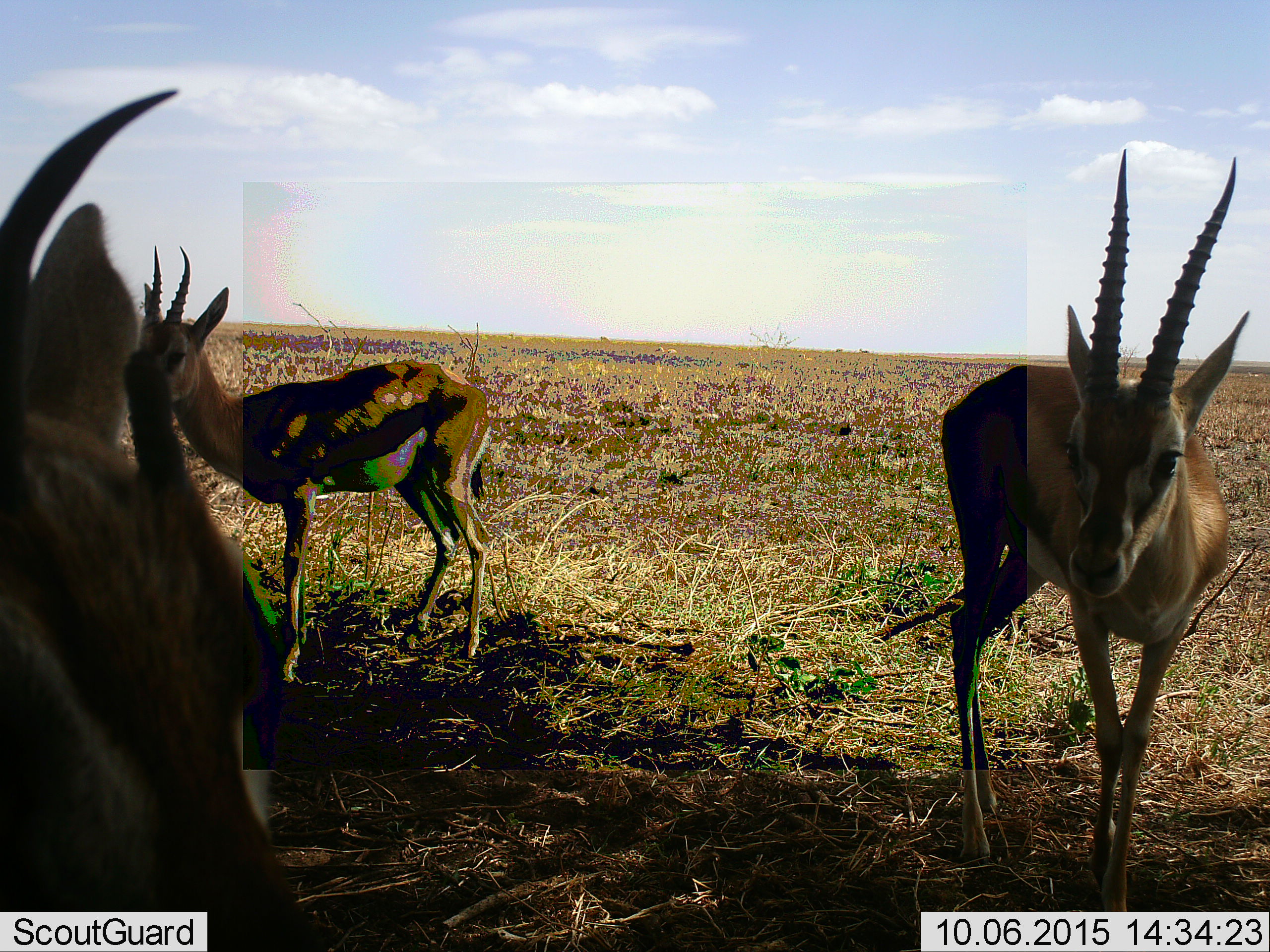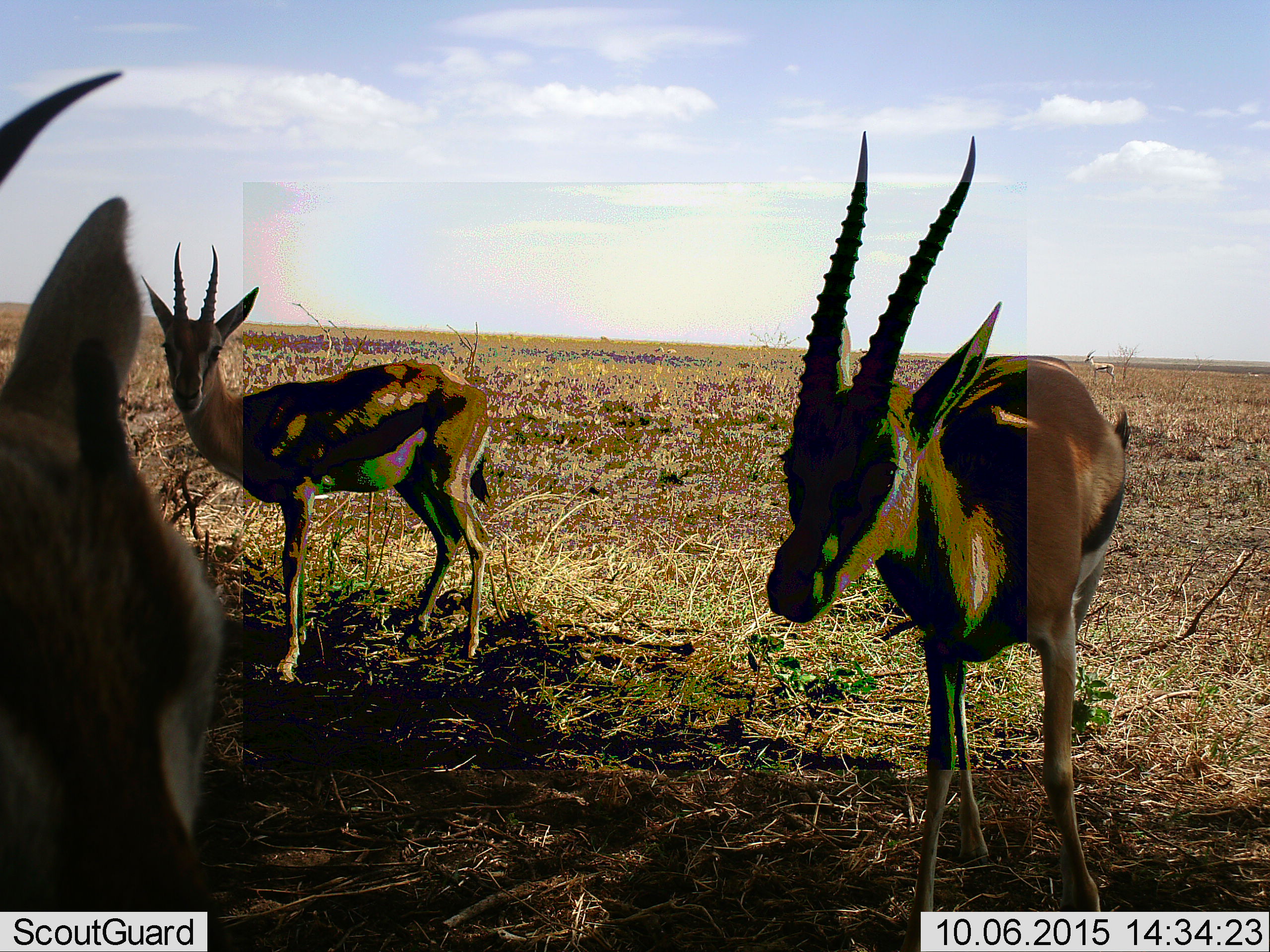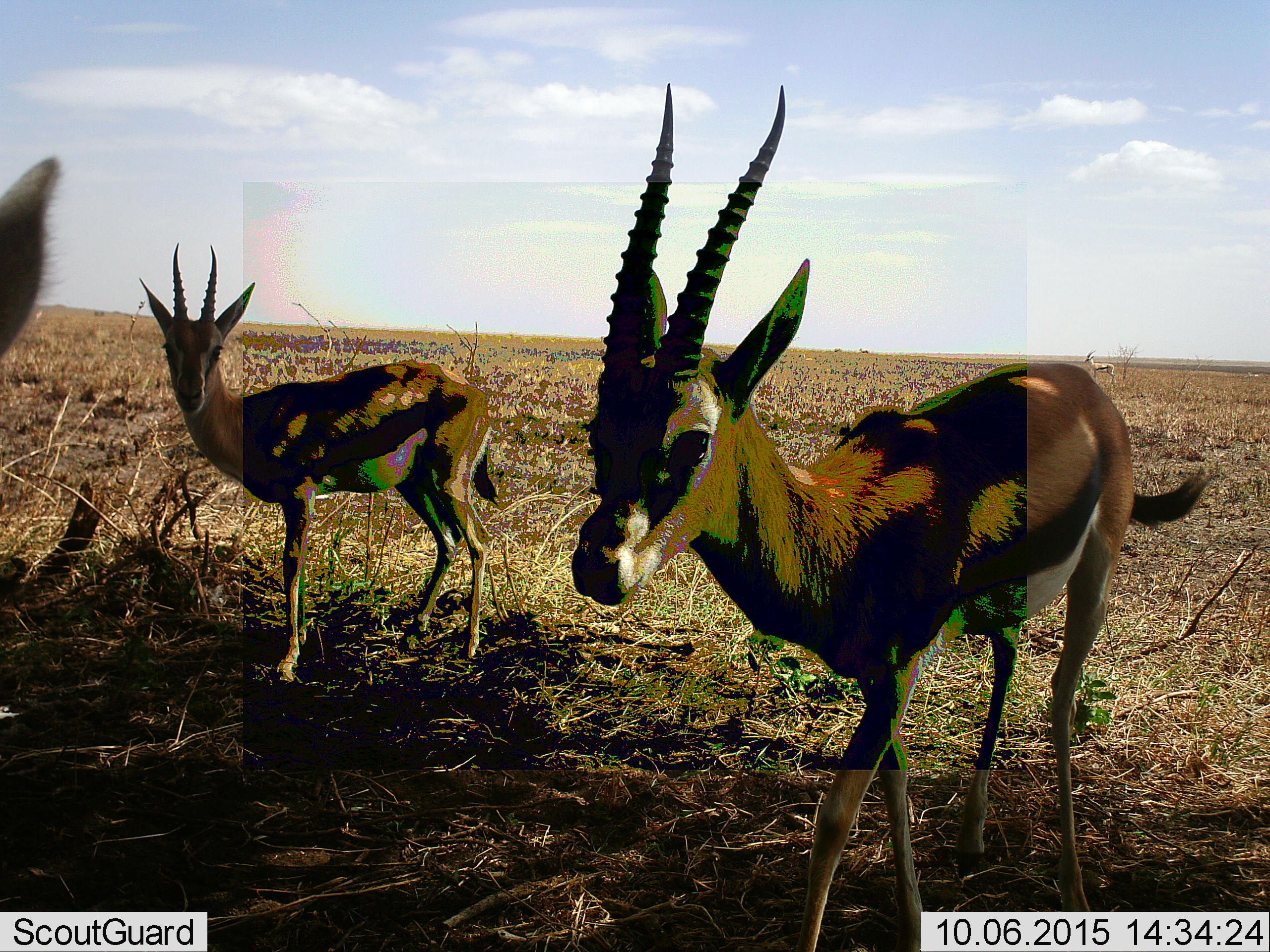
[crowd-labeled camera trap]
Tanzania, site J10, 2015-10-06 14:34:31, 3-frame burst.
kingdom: Animalia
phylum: Chordata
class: Mammalia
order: Artiodactyla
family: Bovidae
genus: Eudorcas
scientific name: Eudorcas thomsonii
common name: thomson's gazelle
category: gazellethomsons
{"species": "gazellethomsons (thomson's gazelle) (Eudorcas thomsonii)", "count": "3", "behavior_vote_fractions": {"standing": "62%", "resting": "0%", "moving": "50%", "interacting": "12%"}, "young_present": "0%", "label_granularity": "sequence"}